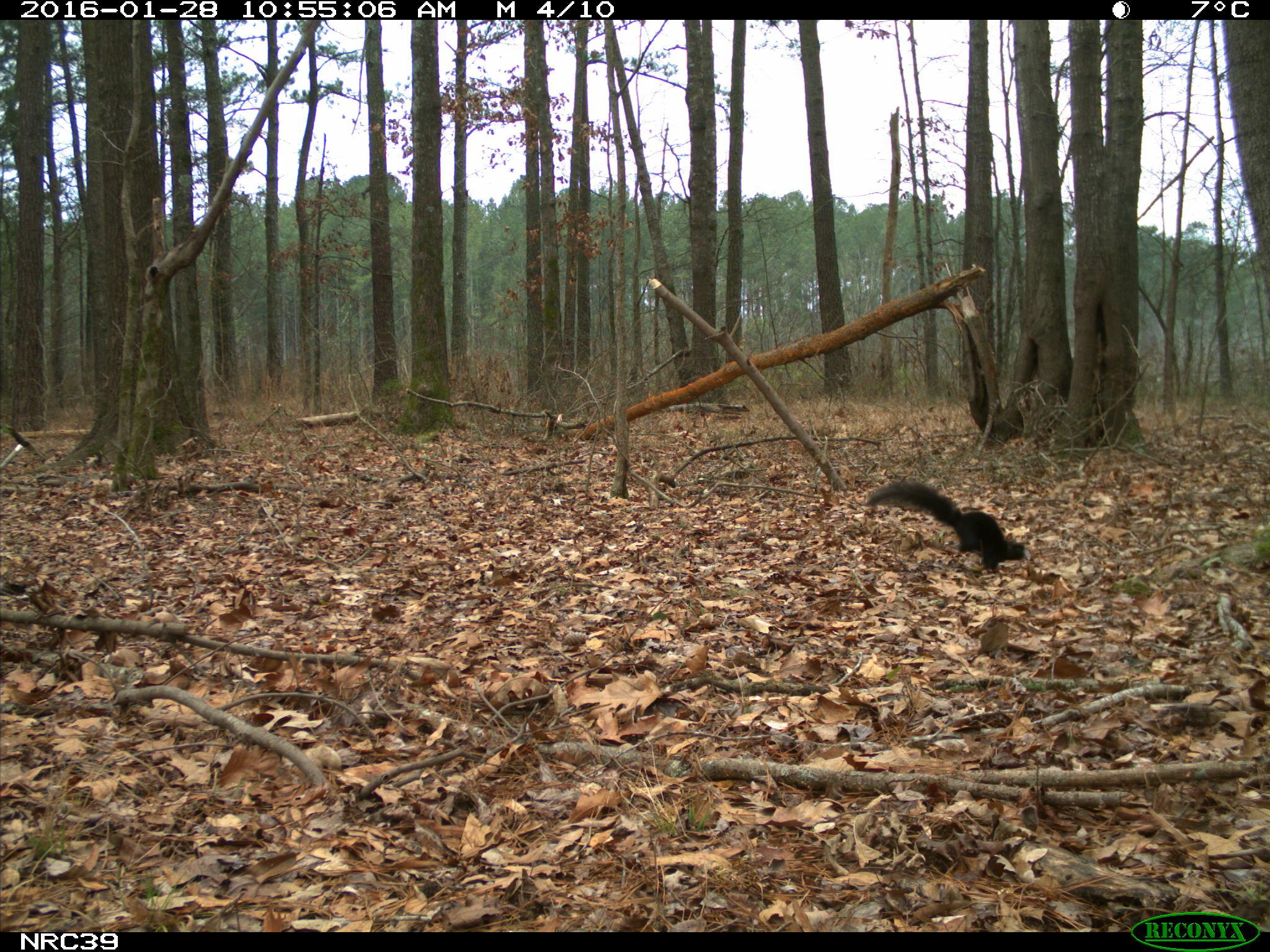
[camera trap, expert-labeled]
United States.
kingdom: Animalia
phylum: Chordata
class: Mammalia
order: Rodentia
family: Sciuridae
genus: Sciurus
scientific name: Sciurus niger cinereus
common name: eastern fox squirrel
Eastern Fox Squirrel (Sciurus niger cinereus).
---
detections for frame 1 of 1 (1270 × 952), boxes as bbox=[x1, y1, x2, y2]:
Eastern Fox Squirrel: bbox=[862, 476, 1029, 567]